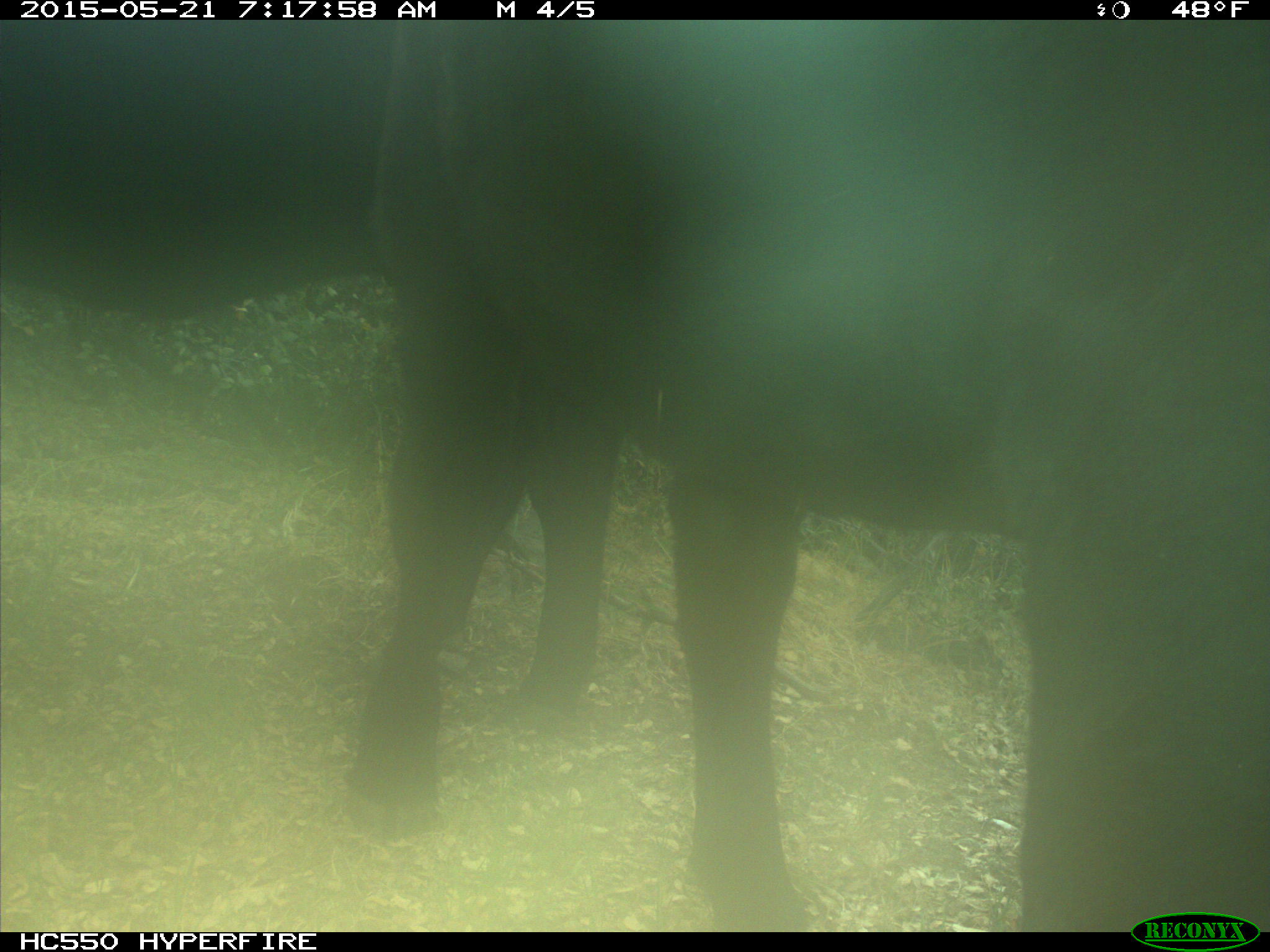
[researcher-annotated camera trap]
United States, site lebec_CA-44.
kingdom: Animalia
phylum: Chordata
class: Mammalia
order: Artiodactyla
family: Bovidae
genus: Bos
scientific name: Bos taurus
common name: domestic cow